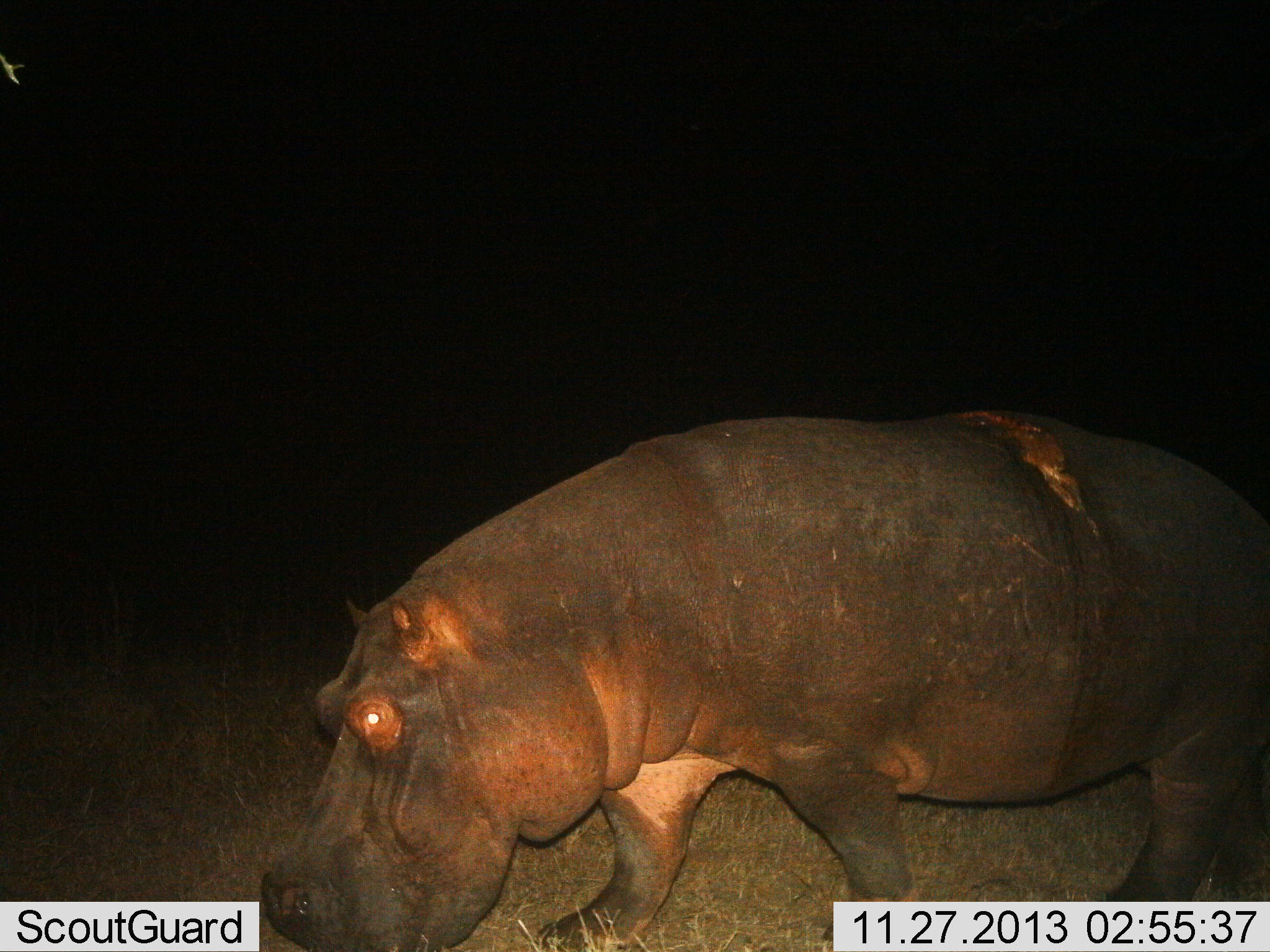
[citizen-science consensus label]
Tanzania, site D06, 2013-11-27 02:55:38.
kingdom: Animalia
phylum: Chordata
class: Mammalia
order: Artiodactyla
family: Hippopotamidae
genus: Hippopotamus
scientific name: Hippopotamus amphibius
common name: hippopotamus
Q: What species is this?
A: Hippopotamus (Hippopotamus amphibius).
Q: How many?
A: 1.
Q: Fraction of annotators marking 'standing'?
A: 30%.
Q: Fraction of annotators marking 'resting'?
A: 0%.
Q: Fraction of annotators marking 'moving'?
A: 60%.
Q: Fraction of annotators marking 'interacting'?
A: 0%.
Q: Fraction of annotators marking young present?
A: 0%.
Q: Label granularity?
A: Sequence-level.